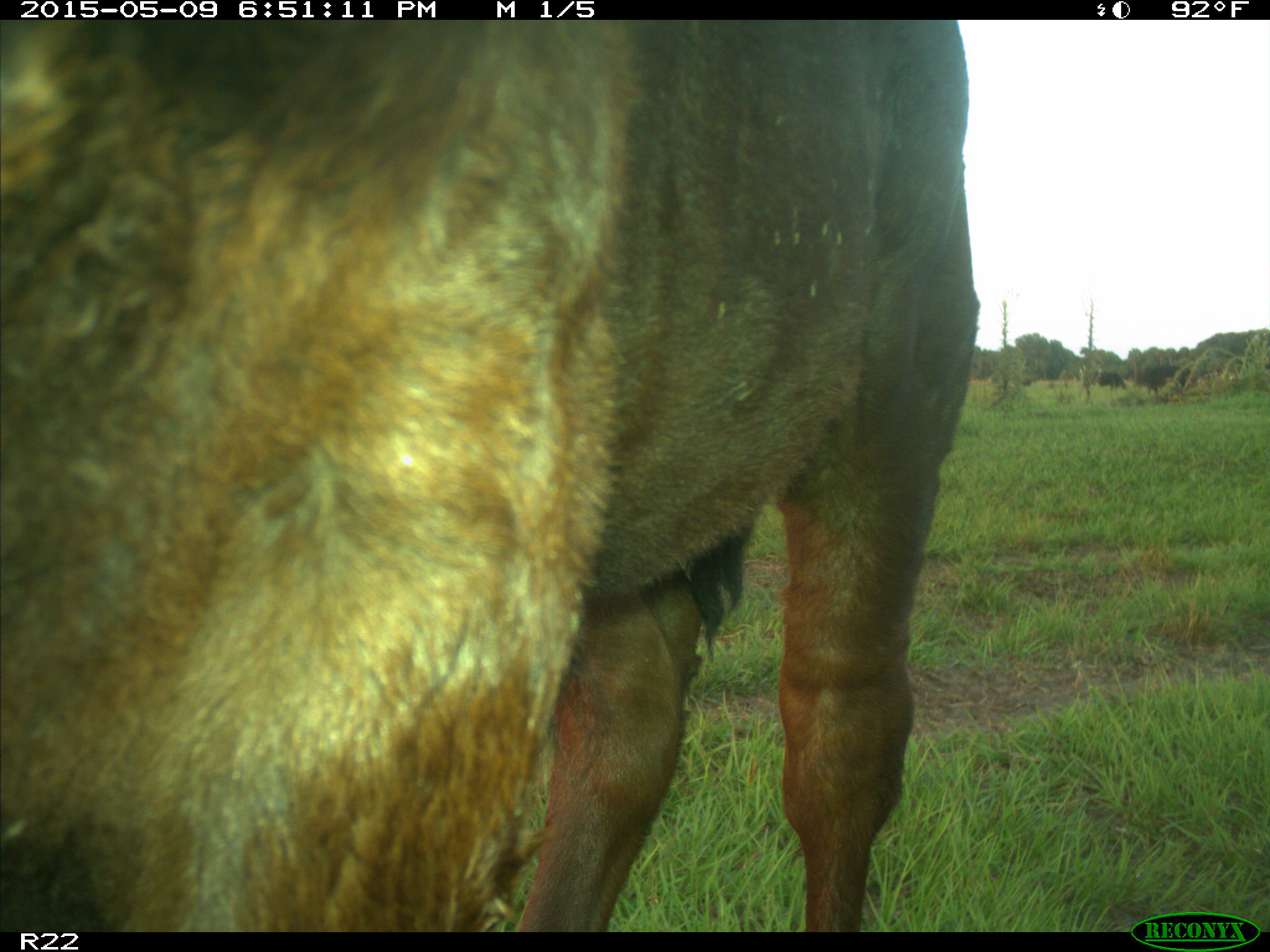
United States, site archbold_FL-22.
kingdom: Animalia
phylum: Chordata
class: Mammalia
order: Artiodactyla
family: Bovidae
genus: Bos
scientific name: Bos taurus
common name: domestic cow